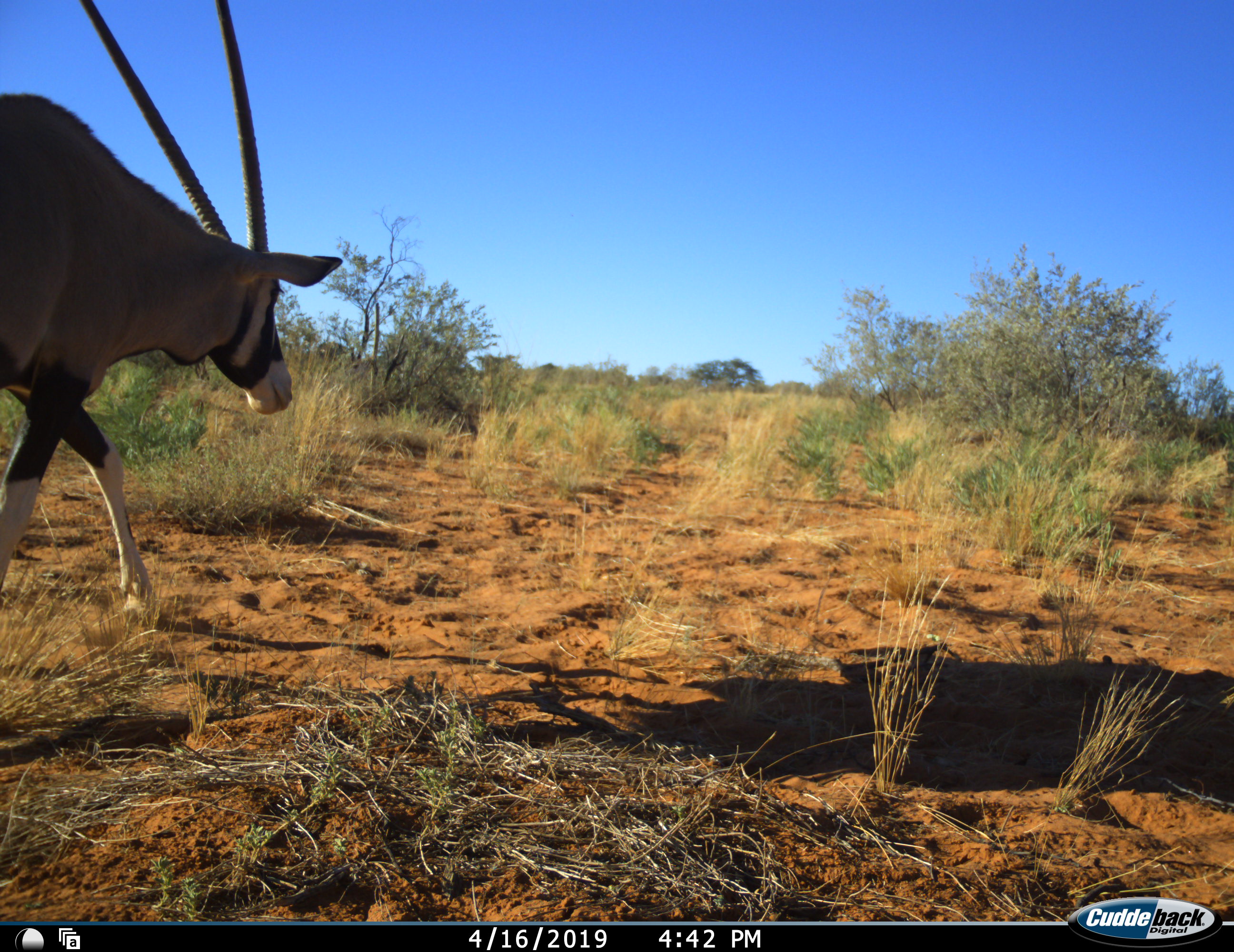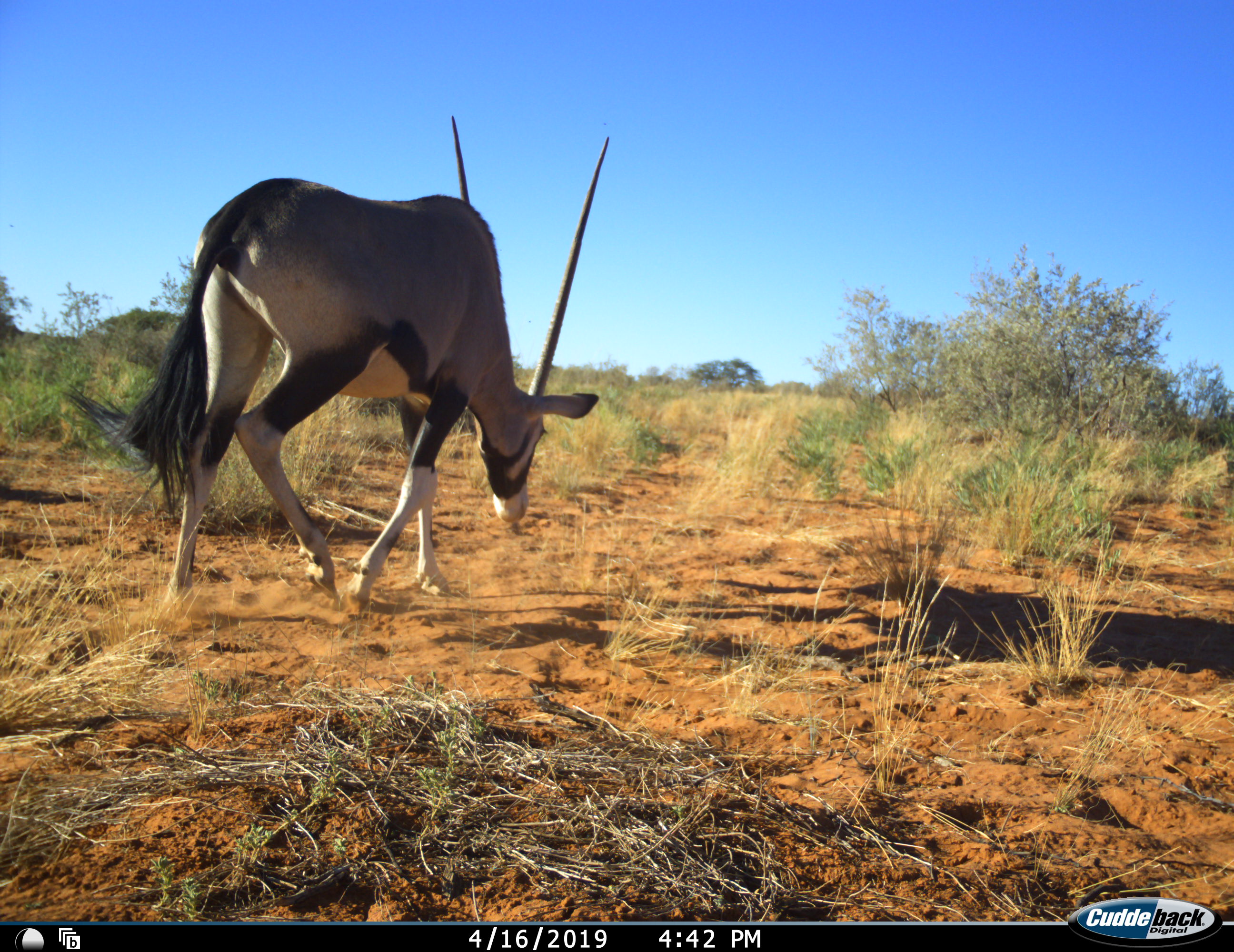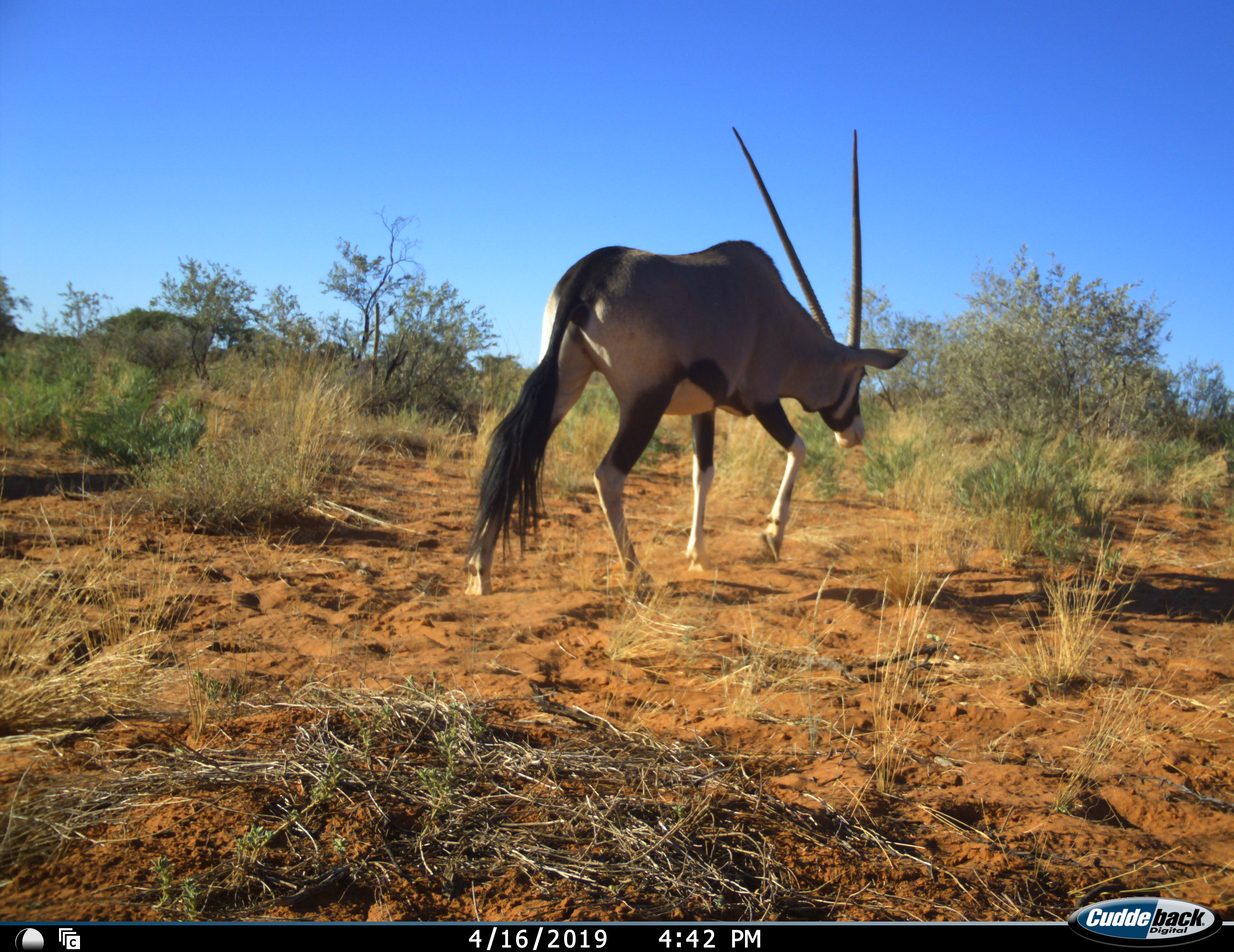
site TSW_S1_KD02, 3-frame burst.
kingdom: Animalia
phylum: Chordata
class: Mammalia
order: Artiodactyla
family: Bovidae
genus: Oryx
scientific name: Oryx gazella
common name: gemsbok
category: oryx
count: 1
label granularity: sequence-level